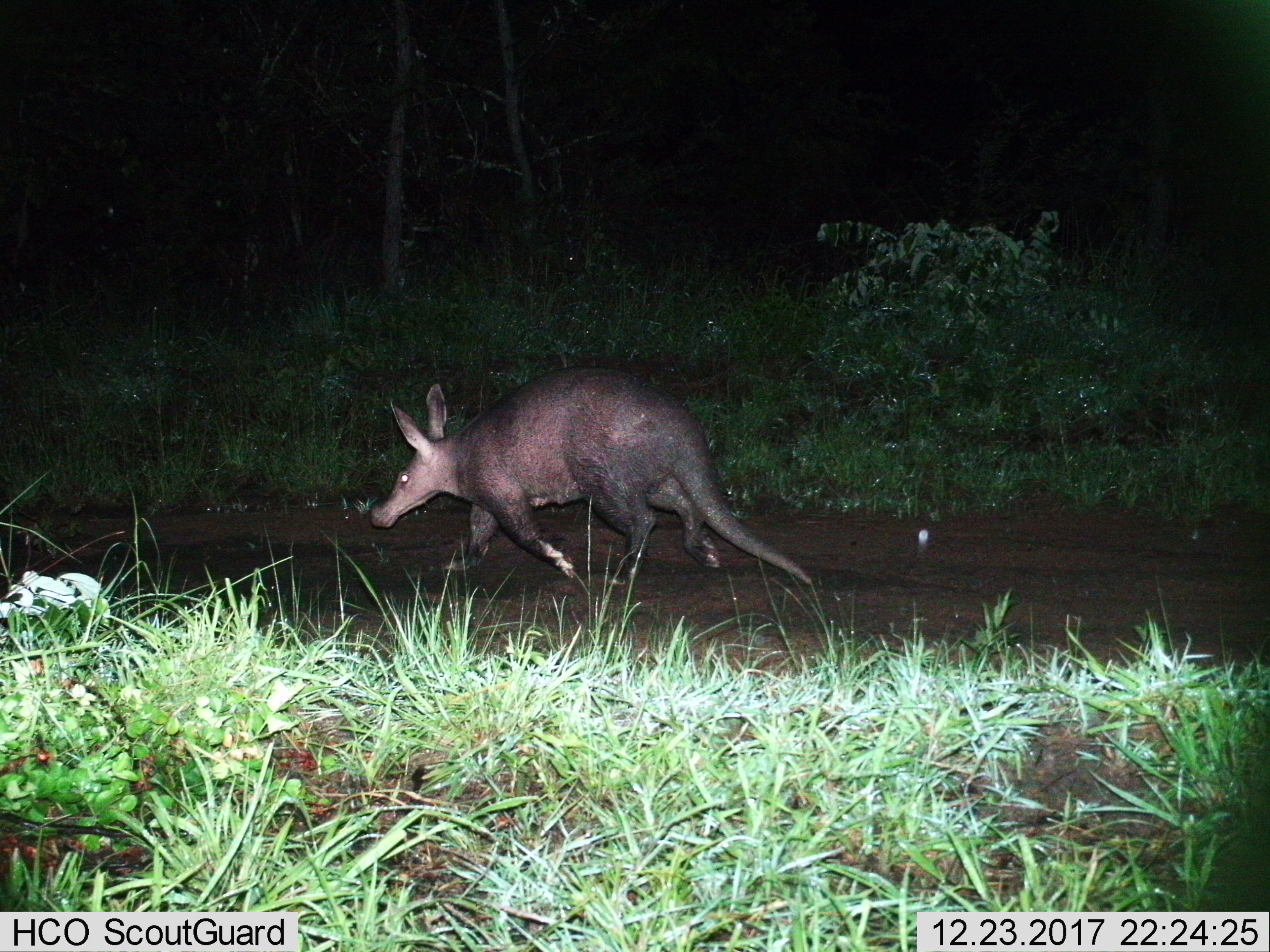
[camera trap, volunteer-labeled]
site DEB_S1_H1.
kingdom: Animalia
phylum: Chordata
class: Mammalia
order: Tubulidentata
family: Orycteropodidae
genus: Orycteropus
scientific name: Orycteropus afer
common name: aardvark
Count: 1.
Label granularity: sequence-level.